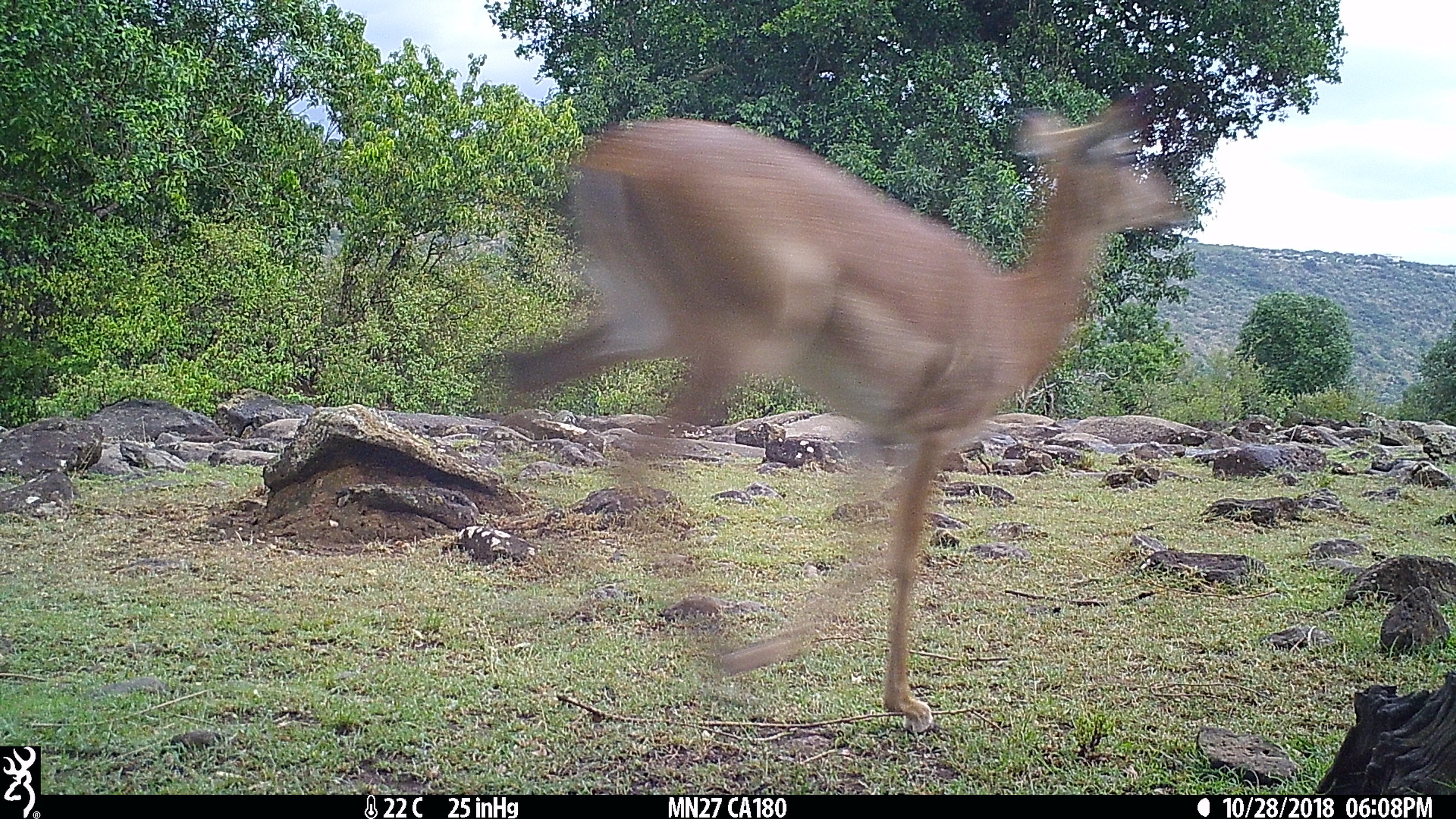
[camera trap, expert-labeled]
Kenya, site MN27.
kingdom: Animalia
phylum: Chordata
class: Mammalia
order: Artiodactyla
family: Bovidae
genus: Aepyceros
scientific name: Aepyceros melampus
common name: impala